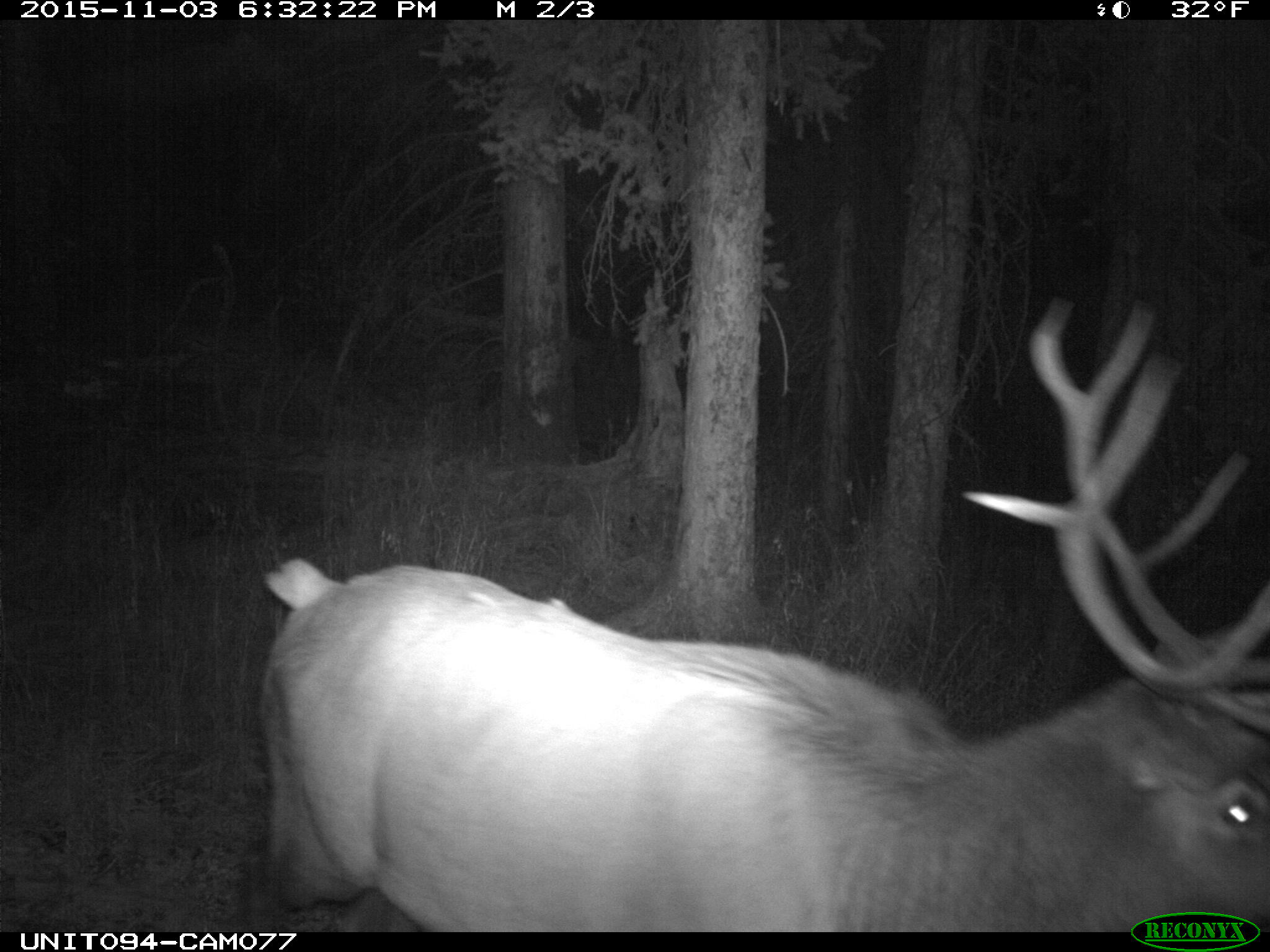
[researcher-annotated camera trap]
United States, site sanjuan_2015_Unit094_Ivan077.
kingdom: Animalia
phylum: Chordata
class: Mammalia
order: Artiodactyla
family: Cervidae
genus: Cervus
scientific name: Cervus elaphus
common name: red deer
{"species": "Cervus elaphus (red deer)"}